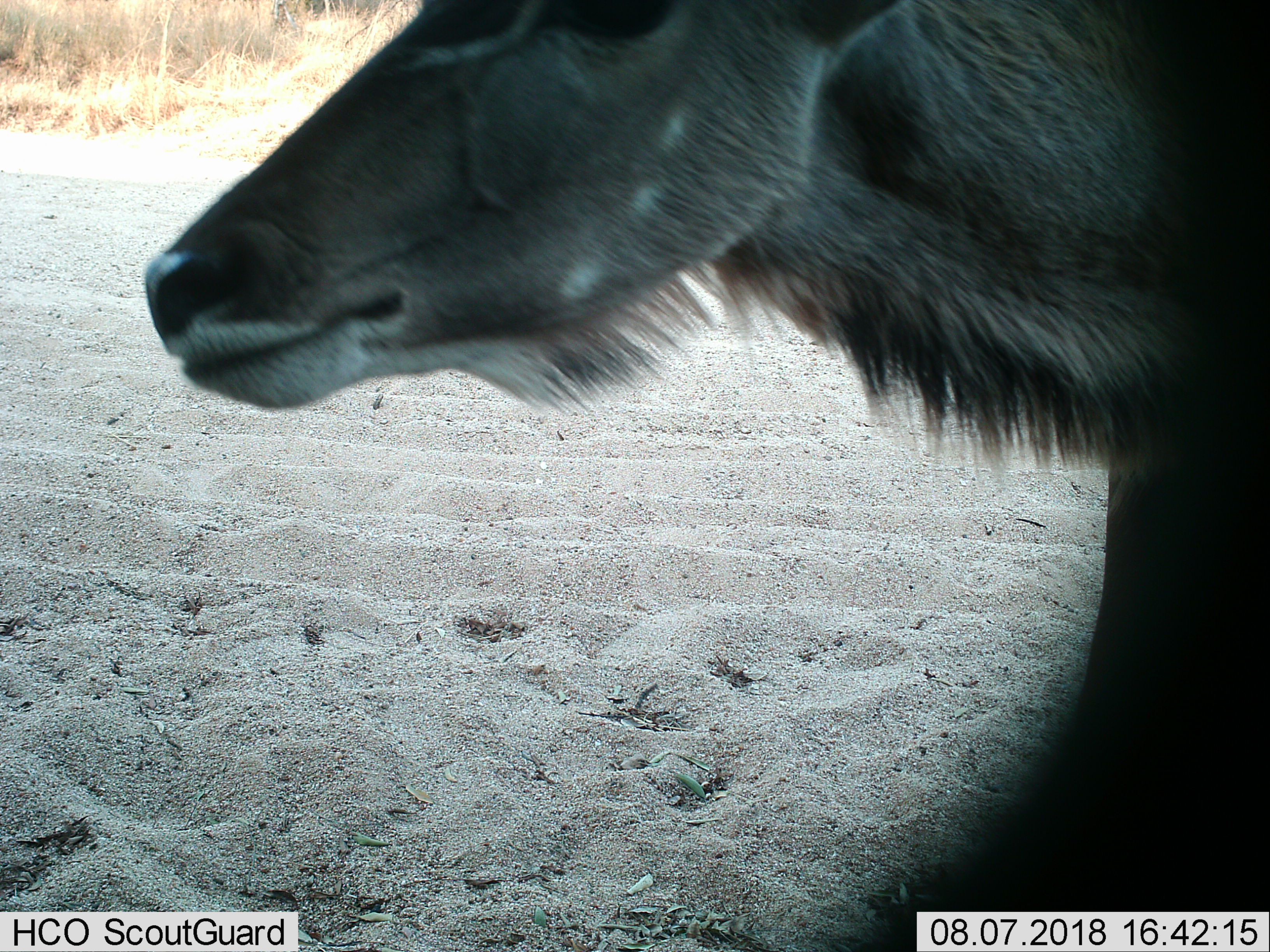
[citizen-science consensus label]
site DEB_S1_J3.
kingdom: Animalia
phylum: Chordata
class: Mammalia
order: Artiodactyla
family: Bovidae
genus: Tragelaphus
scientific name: Tragelaphus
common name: kudu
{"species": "kudu (Tragelaphus)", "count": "1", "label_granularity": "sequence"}